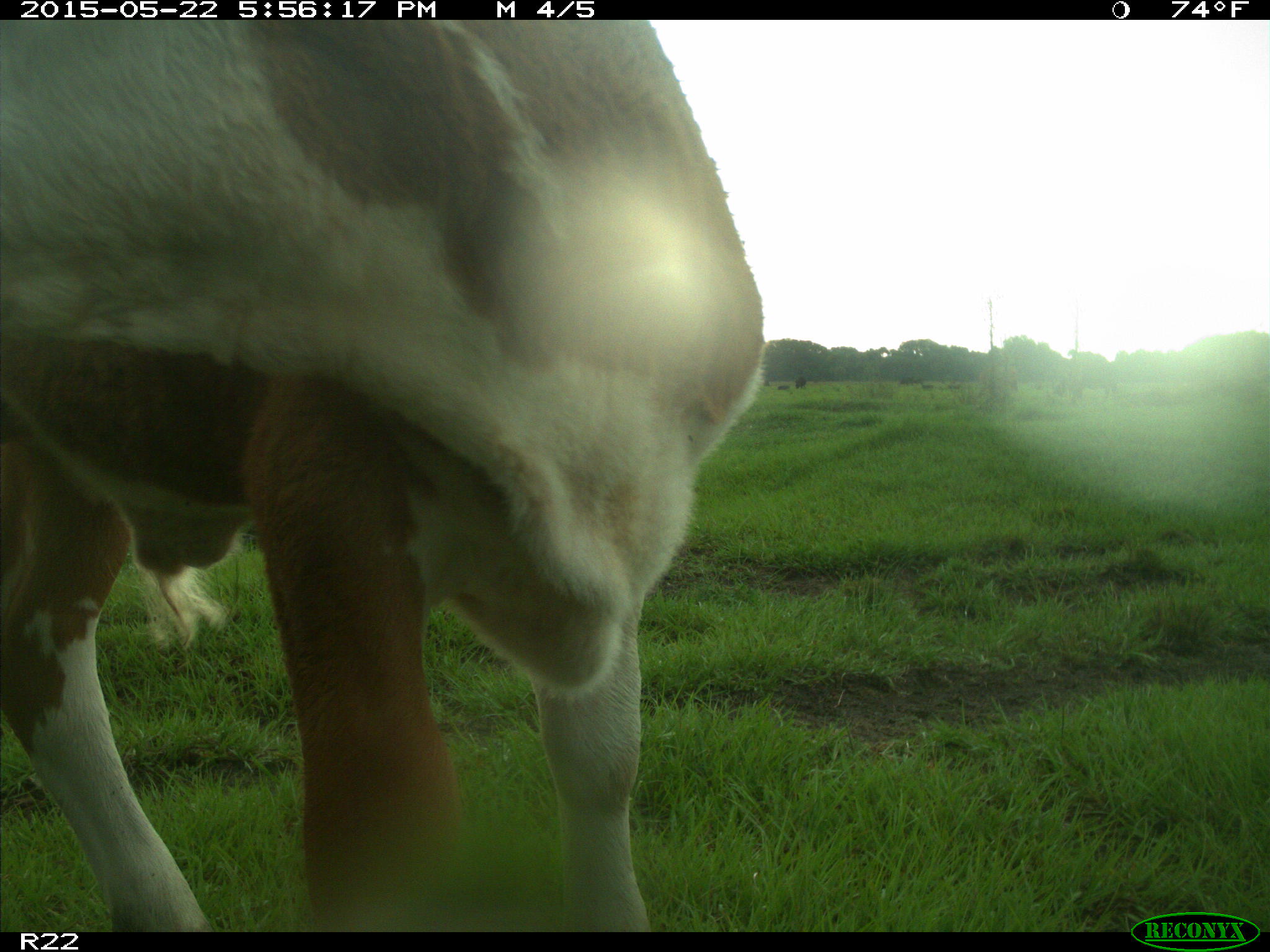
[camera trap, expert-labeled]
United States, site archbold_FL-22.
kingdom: Animalia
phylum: Chordata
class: Mammalia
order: Artiodactyla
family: Bovidae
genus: Bos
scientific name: Bos taurus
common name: domestic cow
Bos taurus (domestic cow).